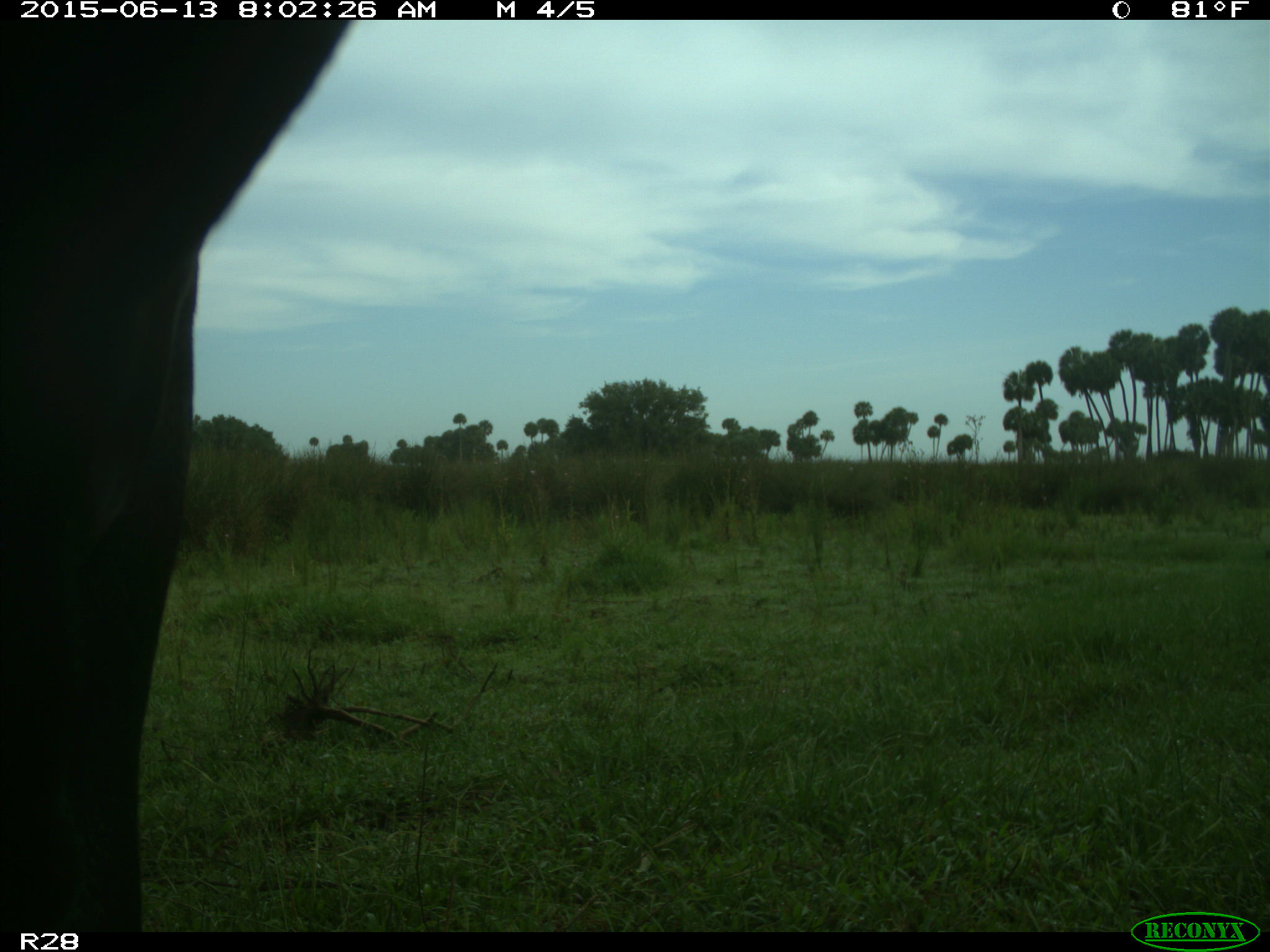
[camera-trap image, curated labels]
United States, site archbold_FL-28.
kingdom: Animalia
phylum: Chordata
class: Mammalia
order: Artiodactyla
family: Bovidae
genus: Bos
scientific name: Bos taurus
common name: domestic cow